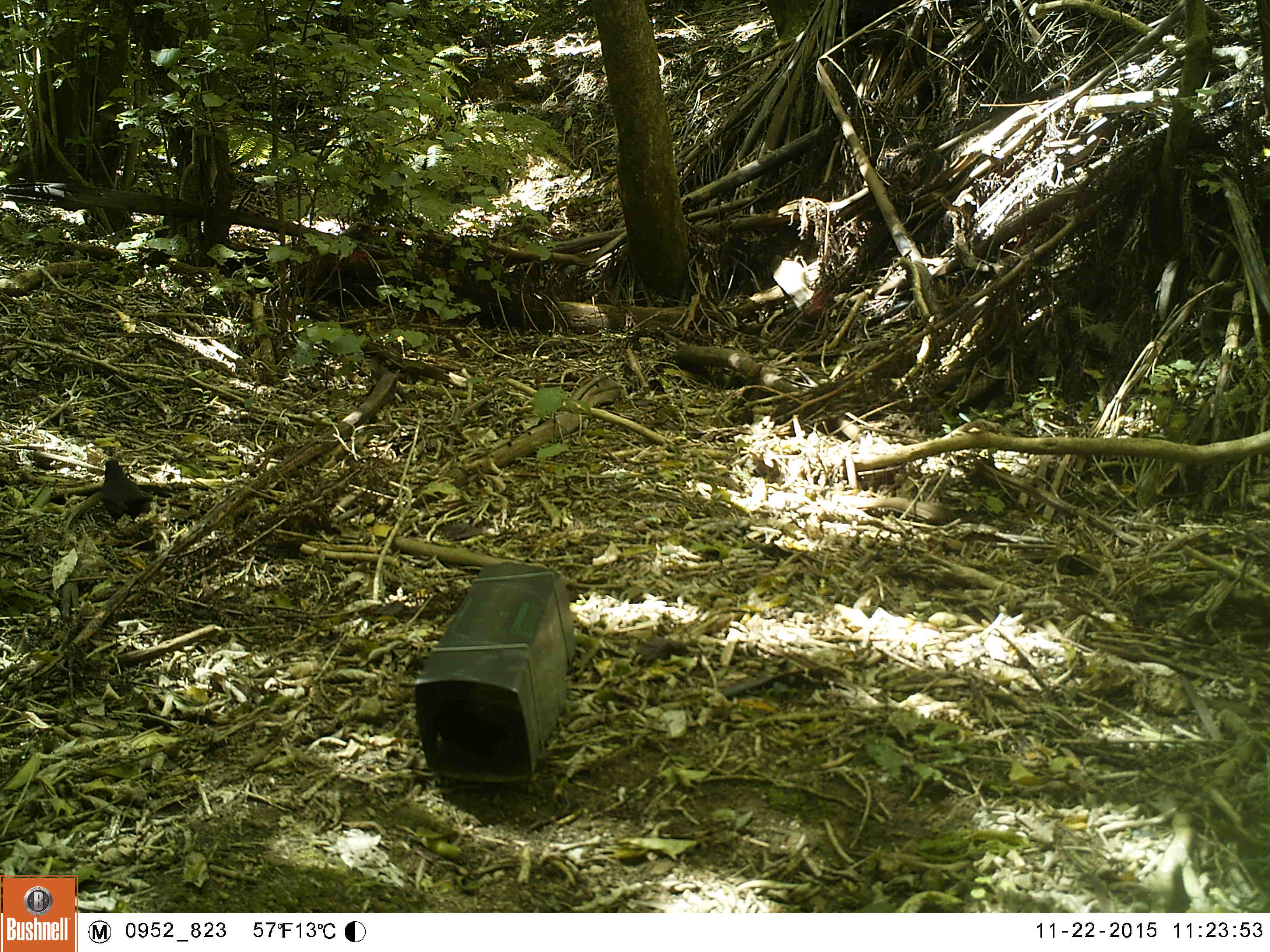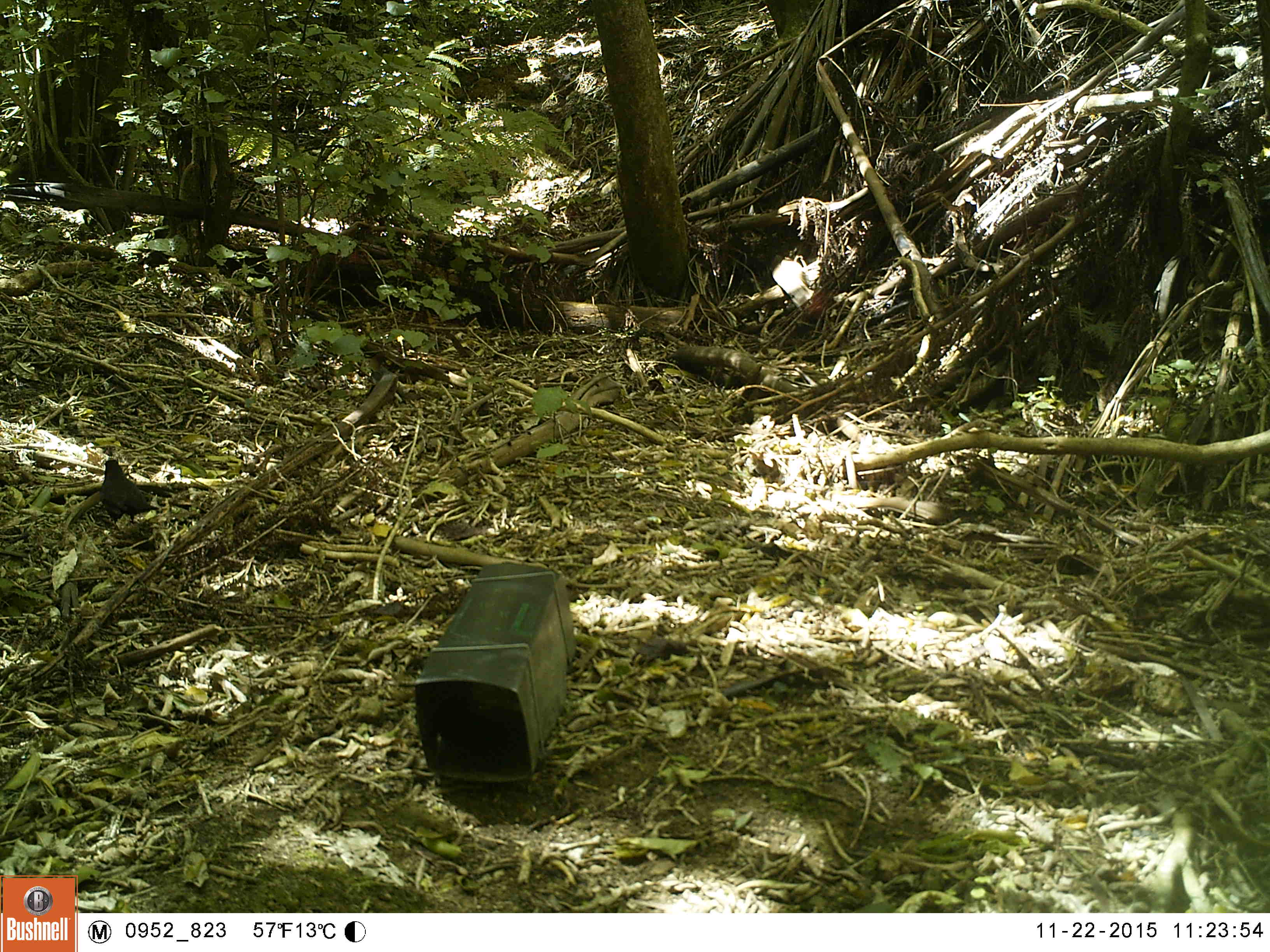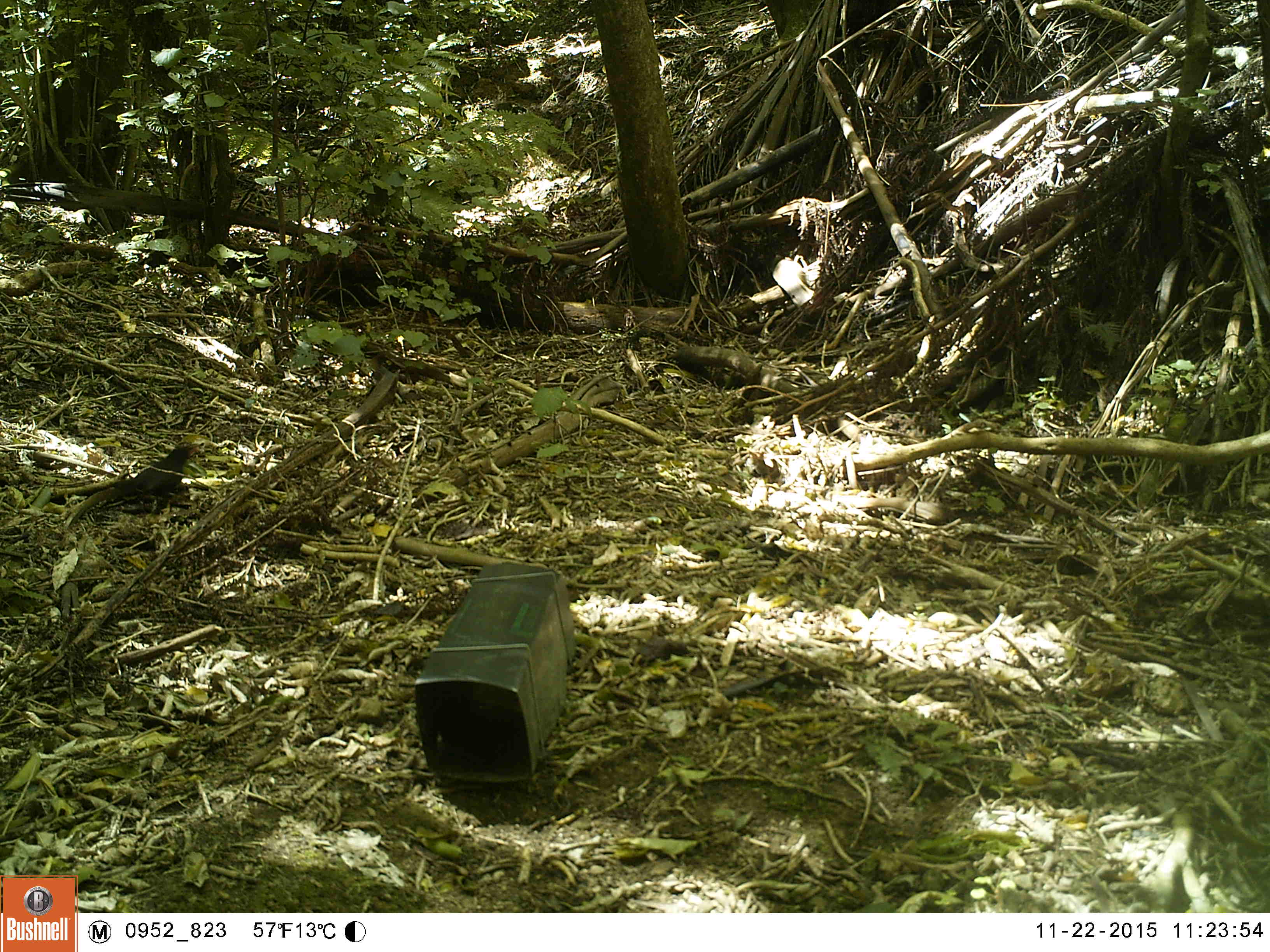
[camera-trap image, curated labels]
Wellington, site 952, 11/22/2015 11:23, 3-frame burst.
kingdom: Animalia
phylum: Chordata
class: Aves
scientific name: Aves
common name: bird